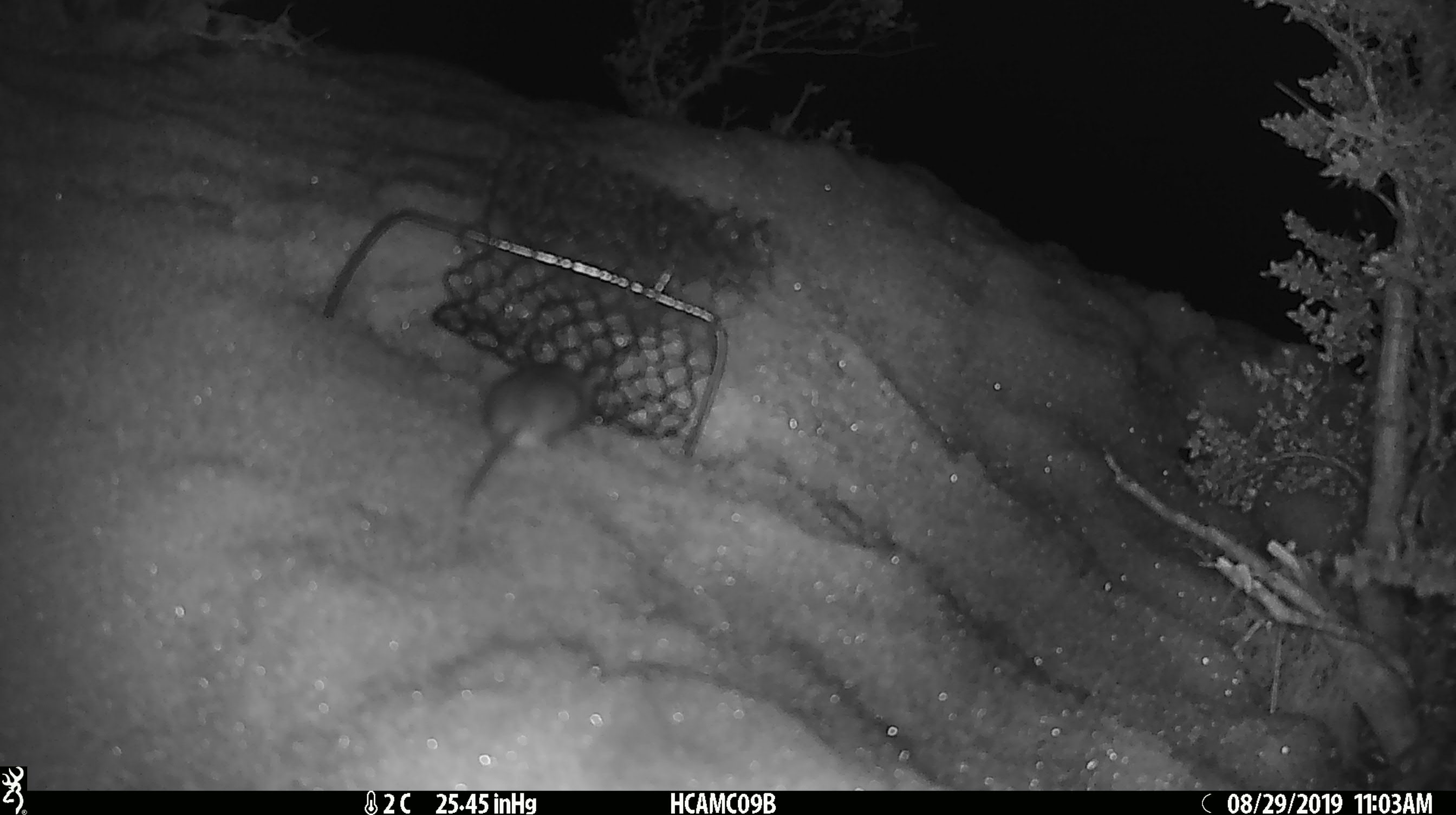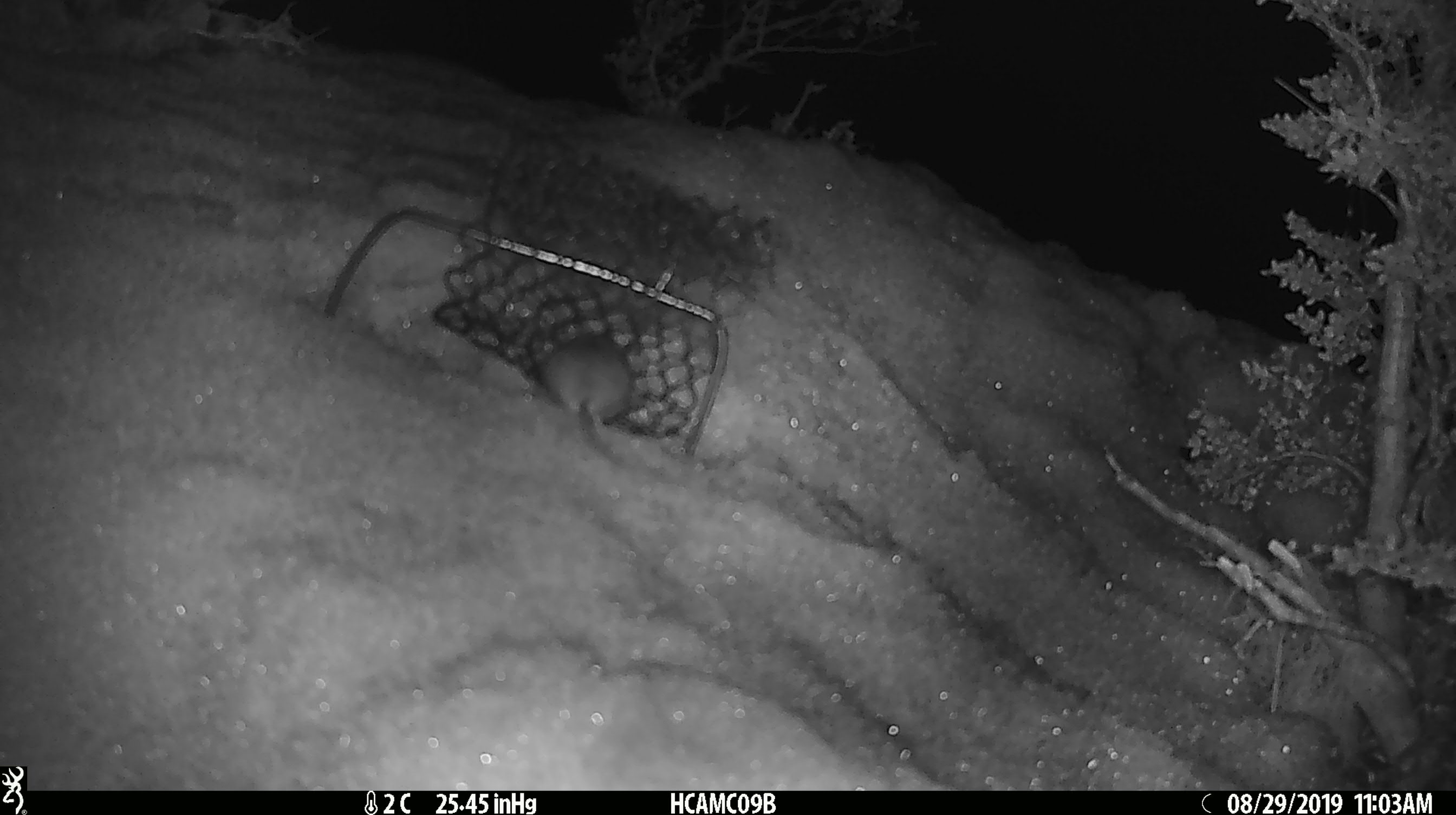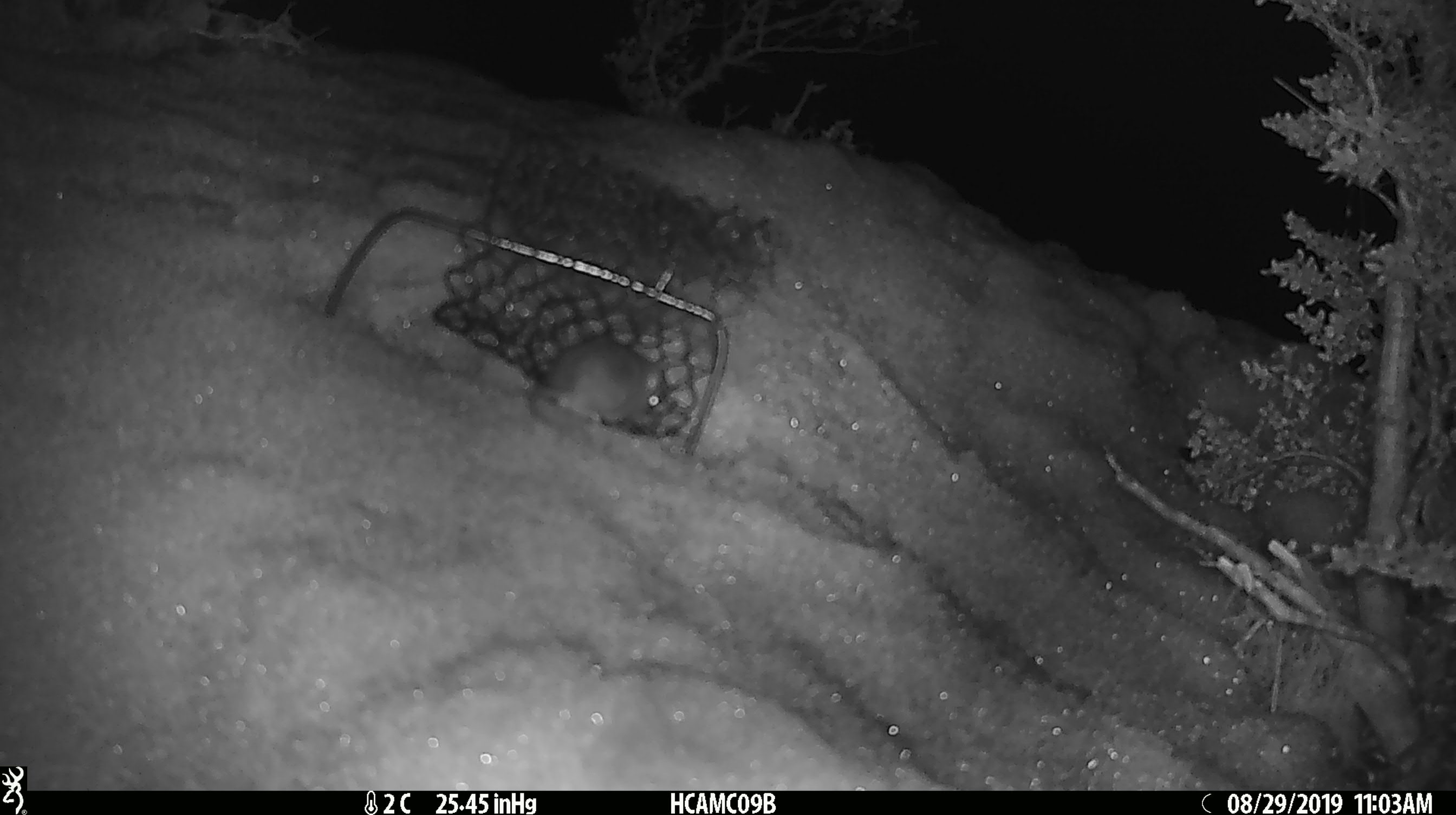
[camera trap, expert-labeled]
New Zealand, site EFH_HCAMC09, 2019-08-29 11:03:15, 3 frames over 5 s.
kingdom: Animalia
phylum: Chordata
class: Mammalia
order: Rodentia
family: Muridae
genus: Mus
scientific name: Mus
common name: mouse